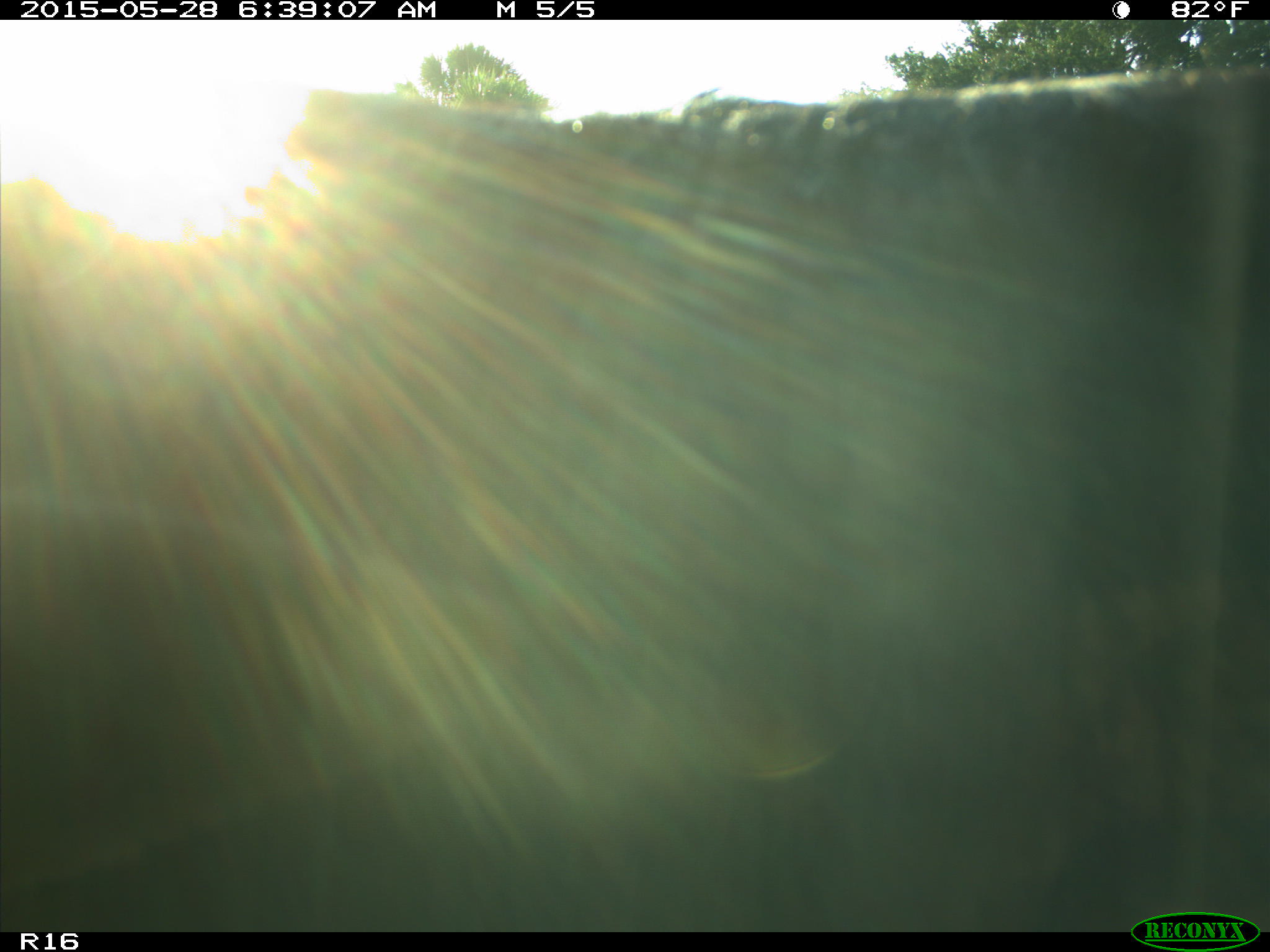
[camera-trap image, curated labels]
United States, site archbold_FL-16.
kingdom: Animalia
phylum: Chordata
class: Mammalia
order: Artiodactyla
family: Bovidae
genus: Bos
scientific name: Bos taurus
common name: domestic cow